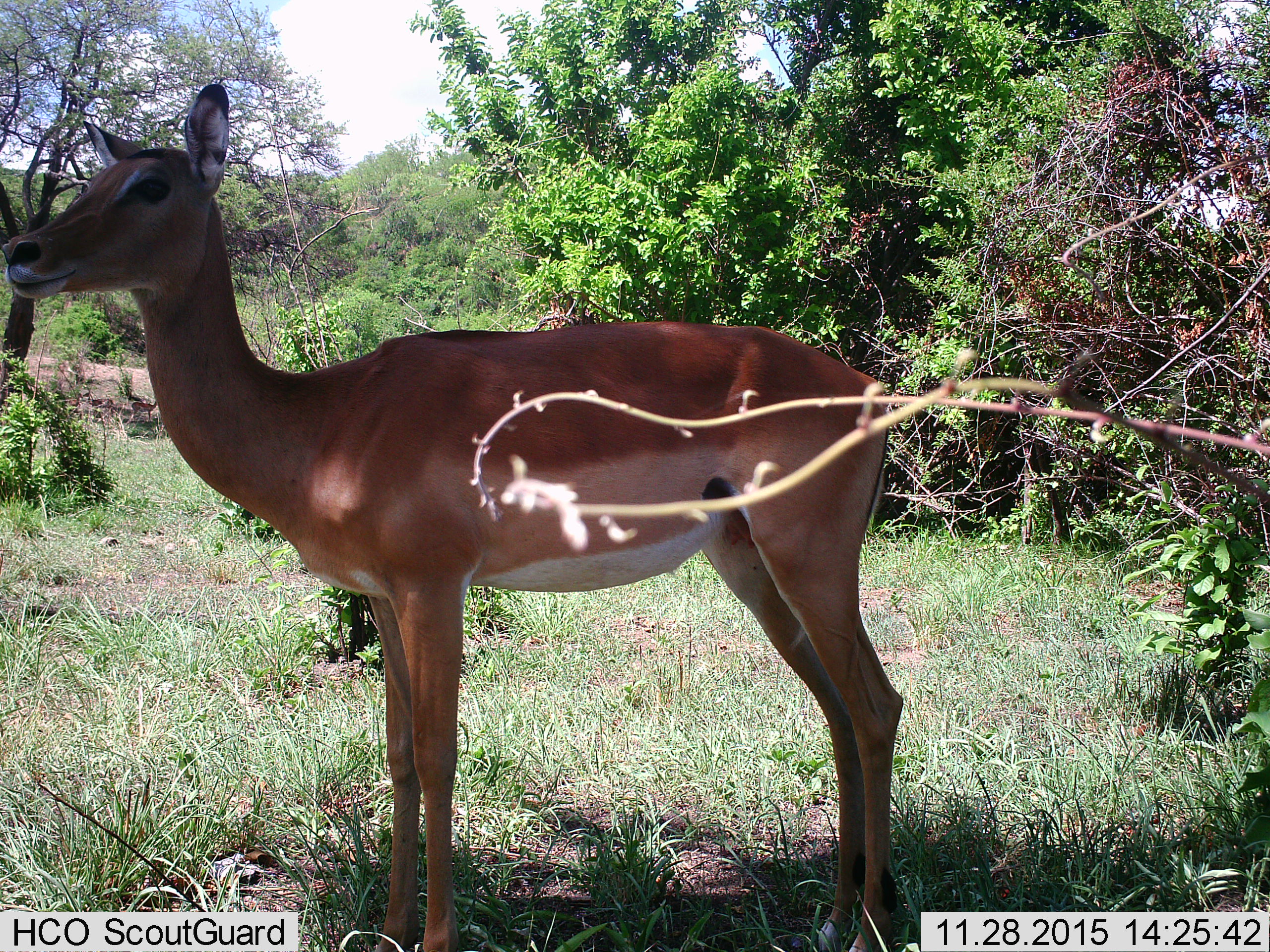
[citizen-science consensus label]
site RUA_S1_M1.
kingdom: Animalia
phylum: Chordata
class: Mammalia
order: Artiodactyla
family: Bovidae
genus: Aepyceros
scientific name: Aepyceros melampus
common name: impala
Impala (Aepyceros melampus), count 3. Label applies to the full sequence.